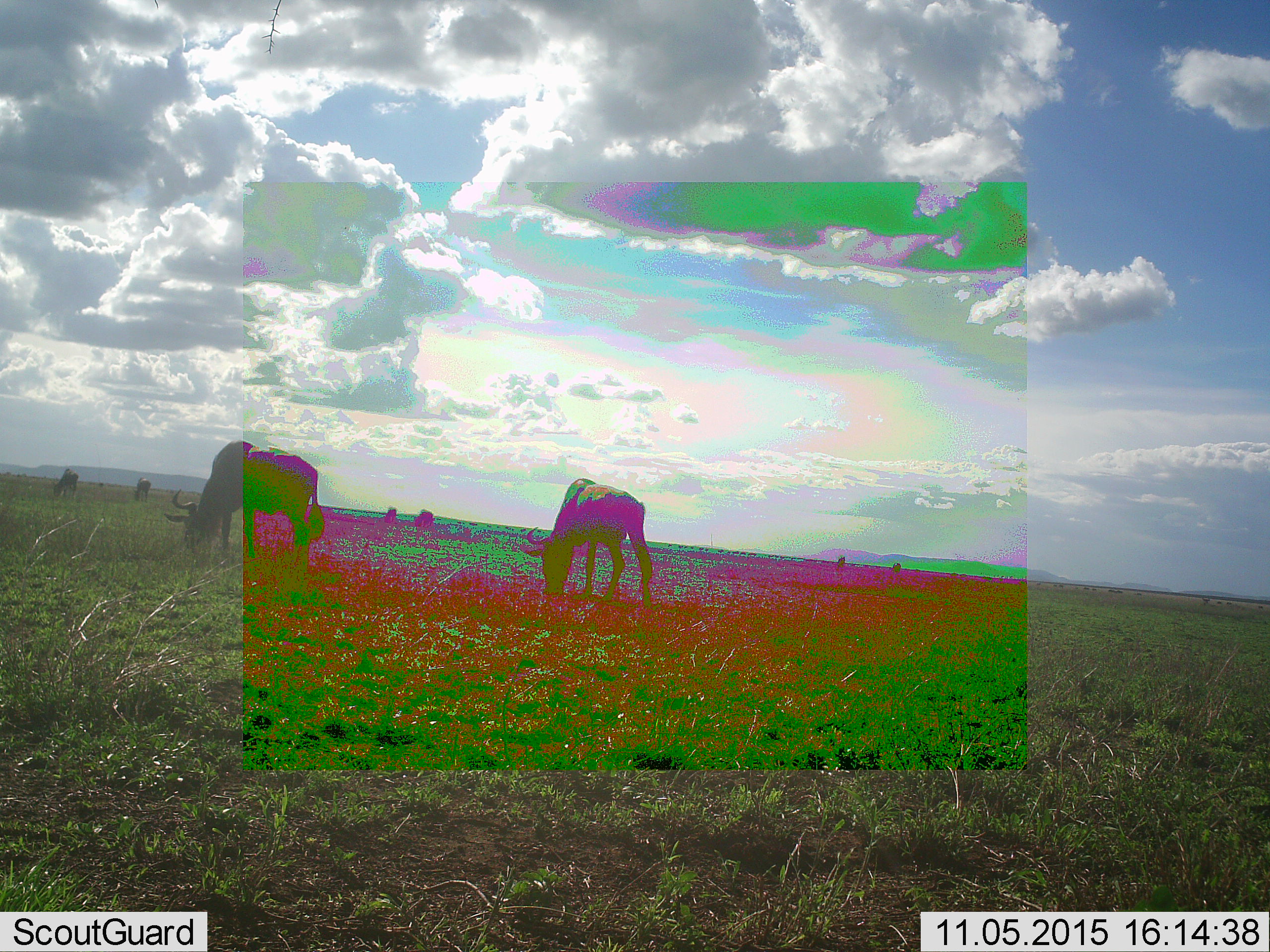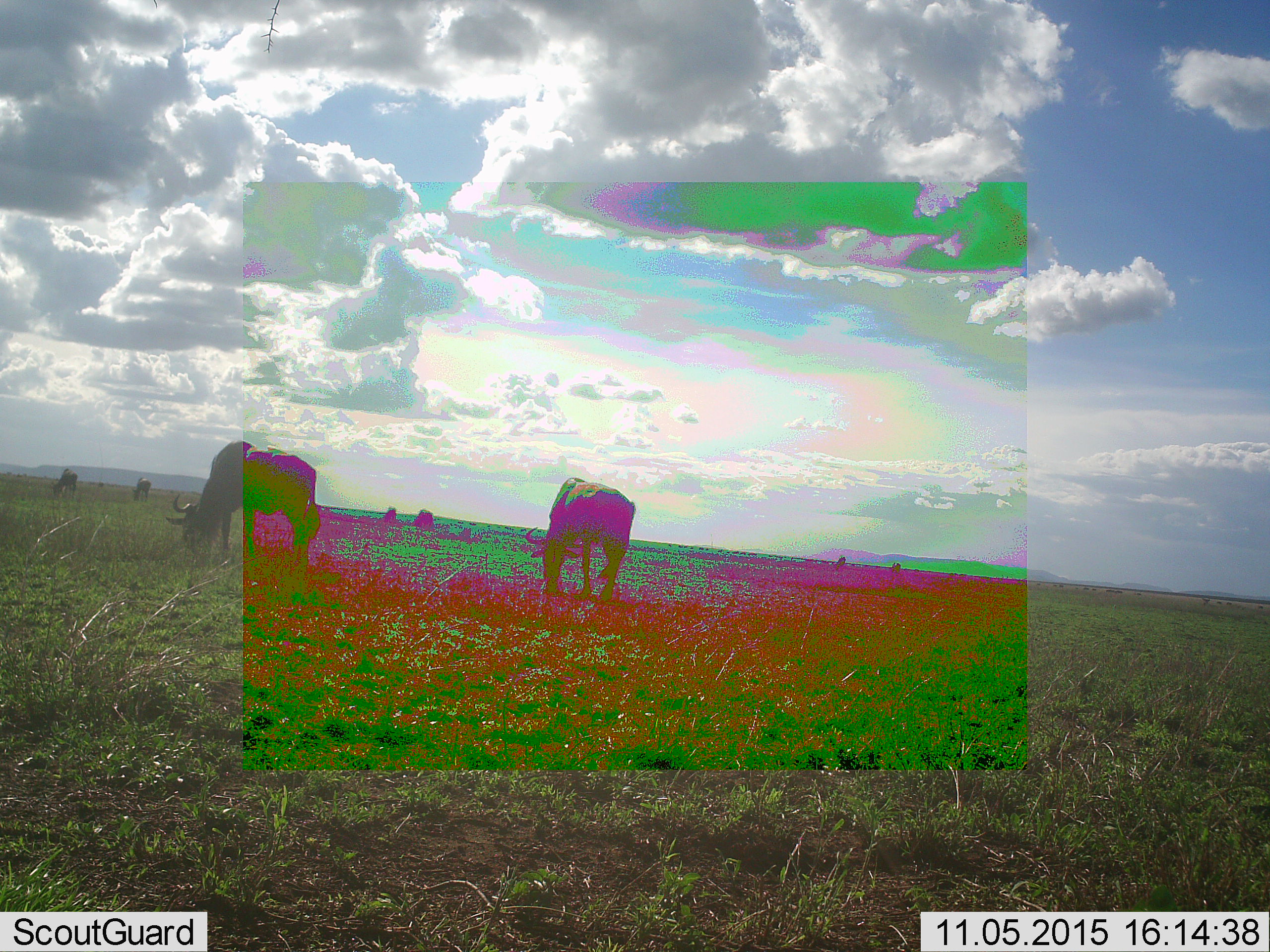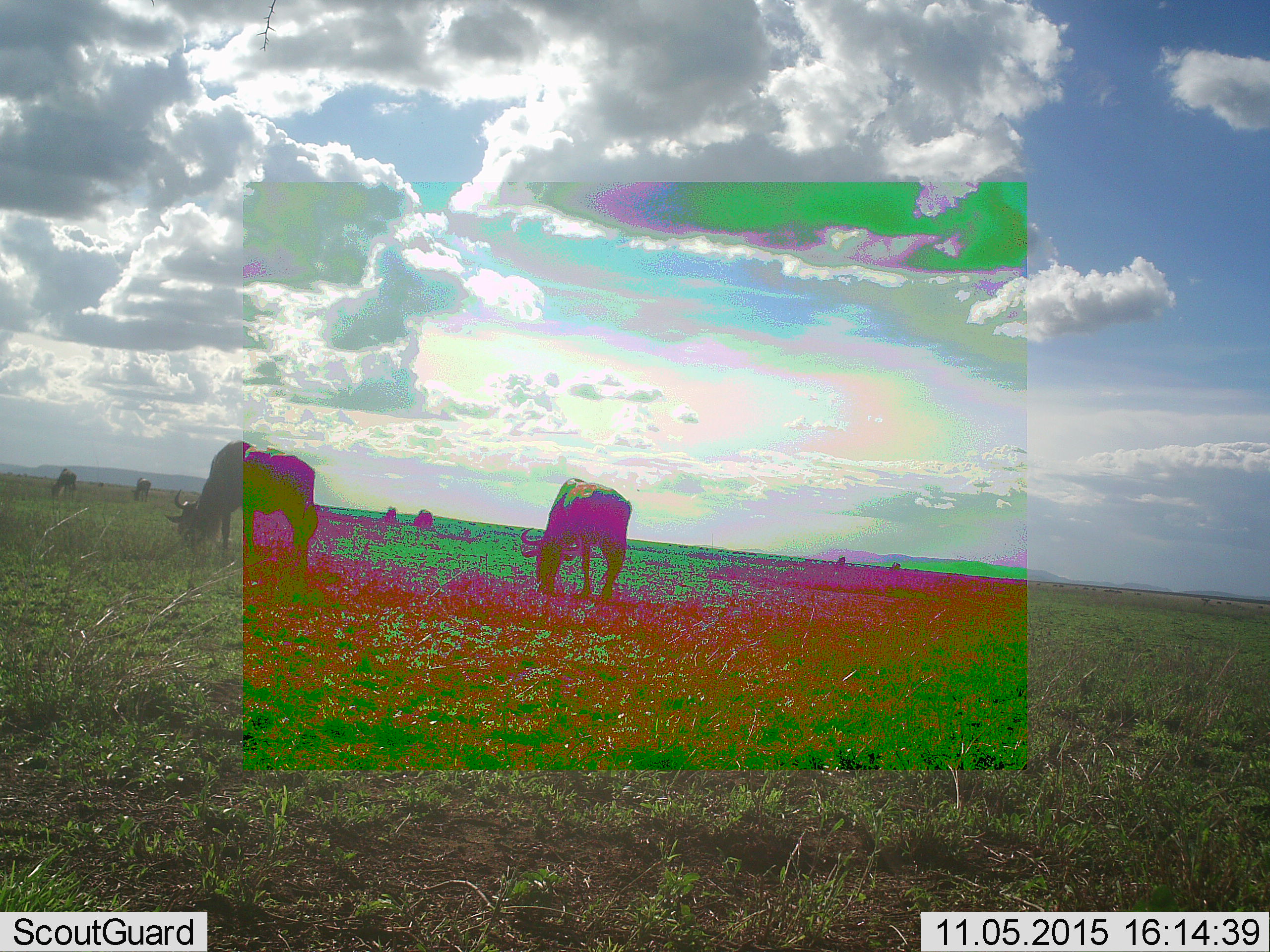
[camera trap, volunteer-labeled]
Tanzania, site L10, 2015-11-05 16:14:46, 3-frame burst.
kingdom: Animalia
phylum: Chordata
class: Mammalia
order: Artiodactyla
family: Bovidae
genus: Connochaetes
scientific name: Connochaetes taurinus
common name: blue wildebeest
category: wildebeest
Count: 8.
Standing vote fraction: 25%.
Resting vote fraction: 0%.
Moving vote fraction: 25%.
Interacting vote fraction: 0%.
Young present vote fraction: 0%.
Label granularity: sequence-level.